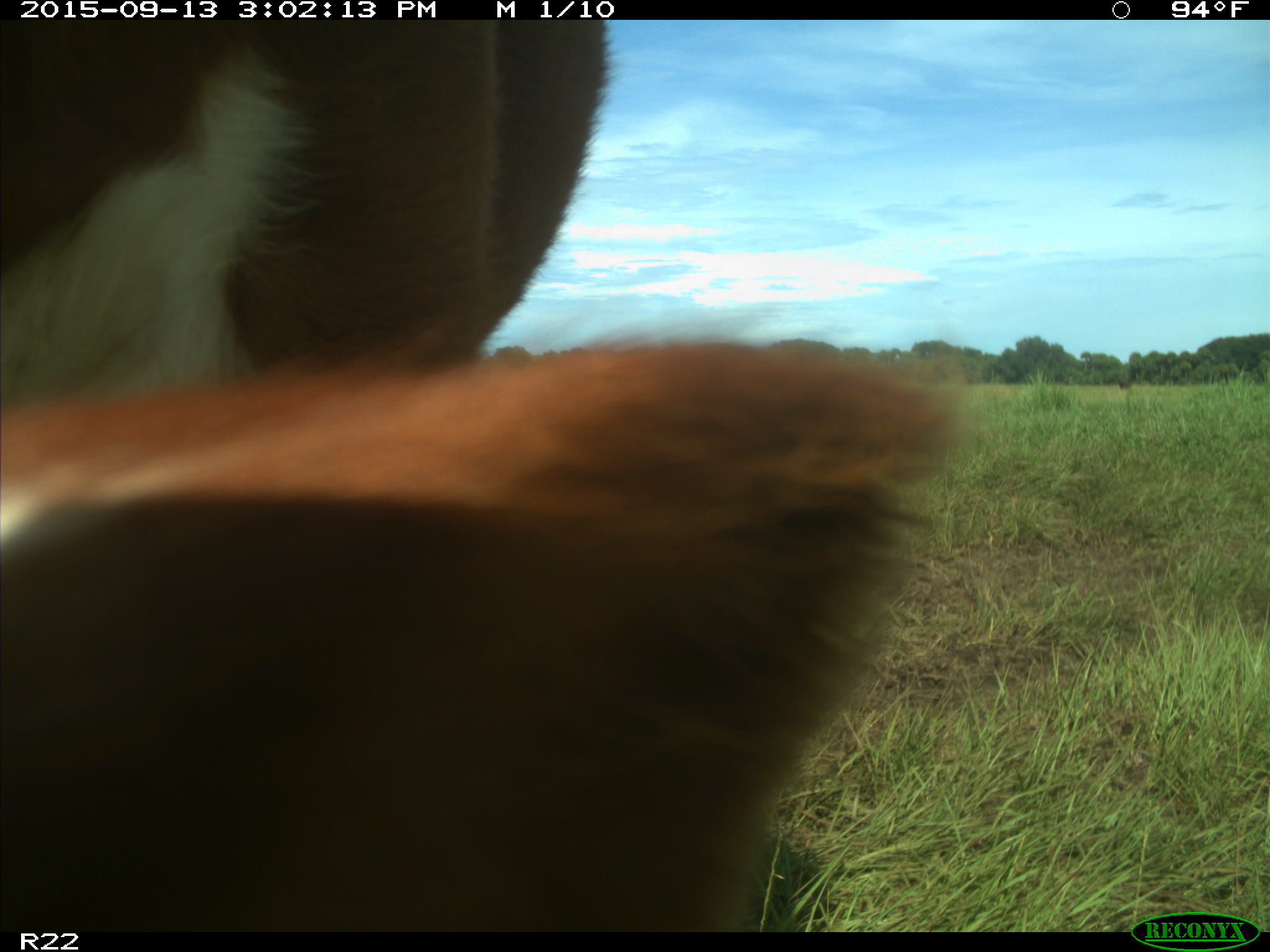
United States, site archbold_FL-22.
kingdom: Animalia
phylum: Chordata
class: Mammalia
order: Artiodactyla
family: Bovidae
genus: Bos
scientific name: Bos taurus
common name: domestic cow